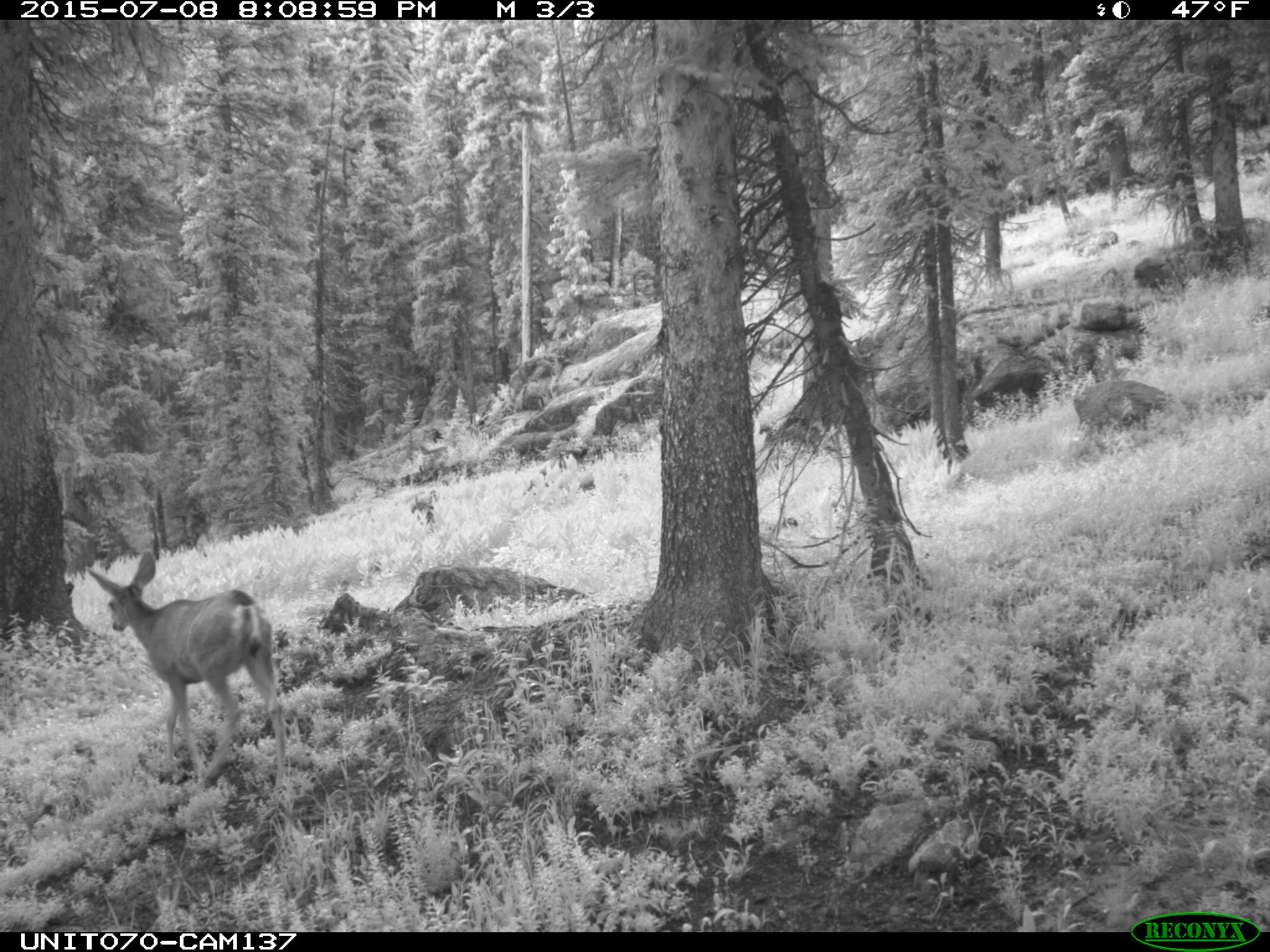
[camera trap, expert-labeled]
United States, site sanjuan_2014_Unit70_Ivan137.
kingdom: Animalia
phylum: Chordata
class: Mammalia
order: Artiodactyla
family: Cervidae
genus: Odocoileus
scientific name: Odocoileus hemionus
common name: mule deer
Odocoileus hemionus (mule deer).